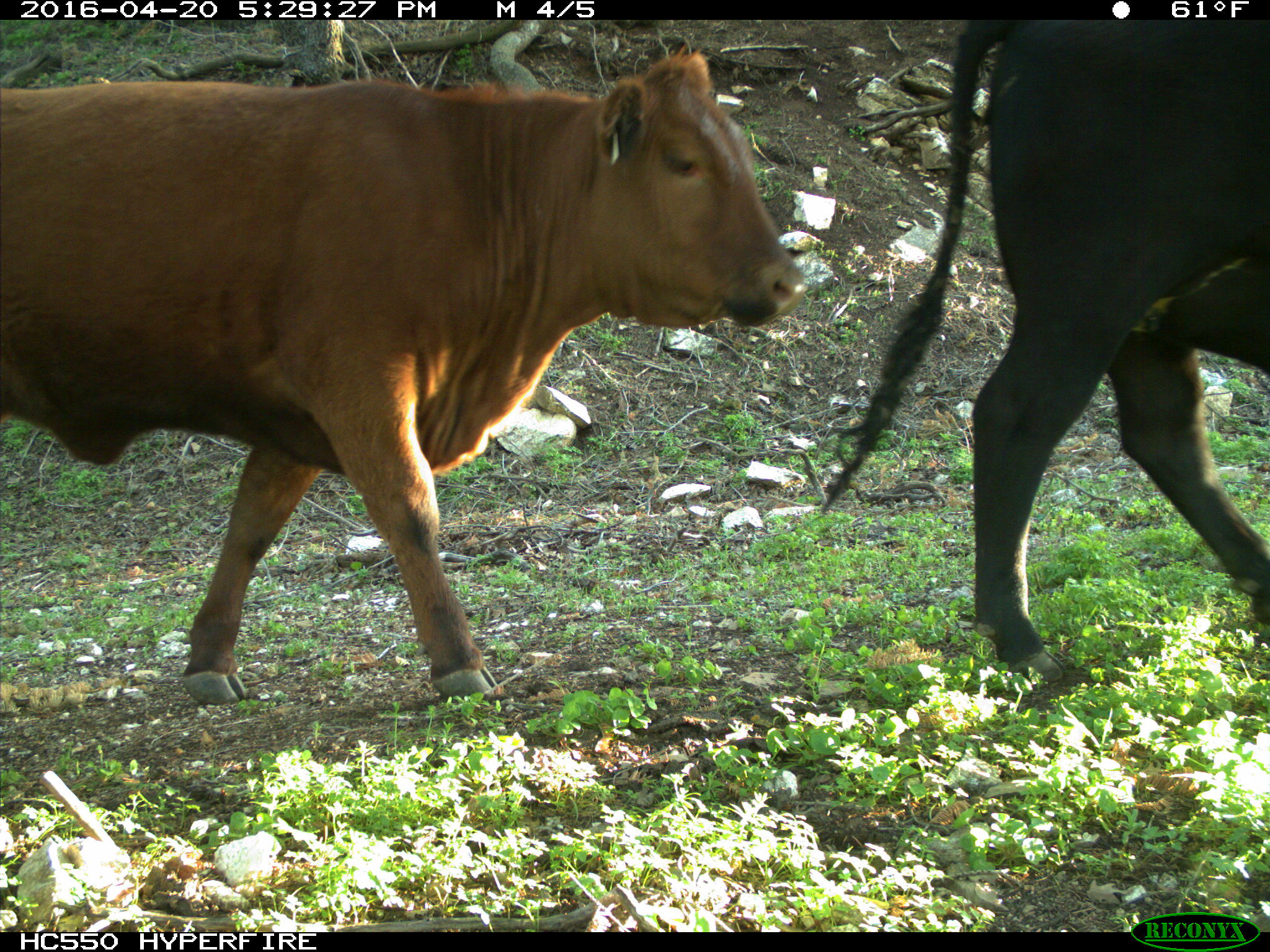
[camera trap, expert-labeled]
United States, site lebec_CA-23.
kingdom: Animalia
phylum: Chordata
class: Mammalia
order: Artiodactyla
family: Bovidae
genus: Bos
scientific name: Bos taurus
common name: domestic cow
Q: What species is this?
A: Bos taurus (domestic cow).